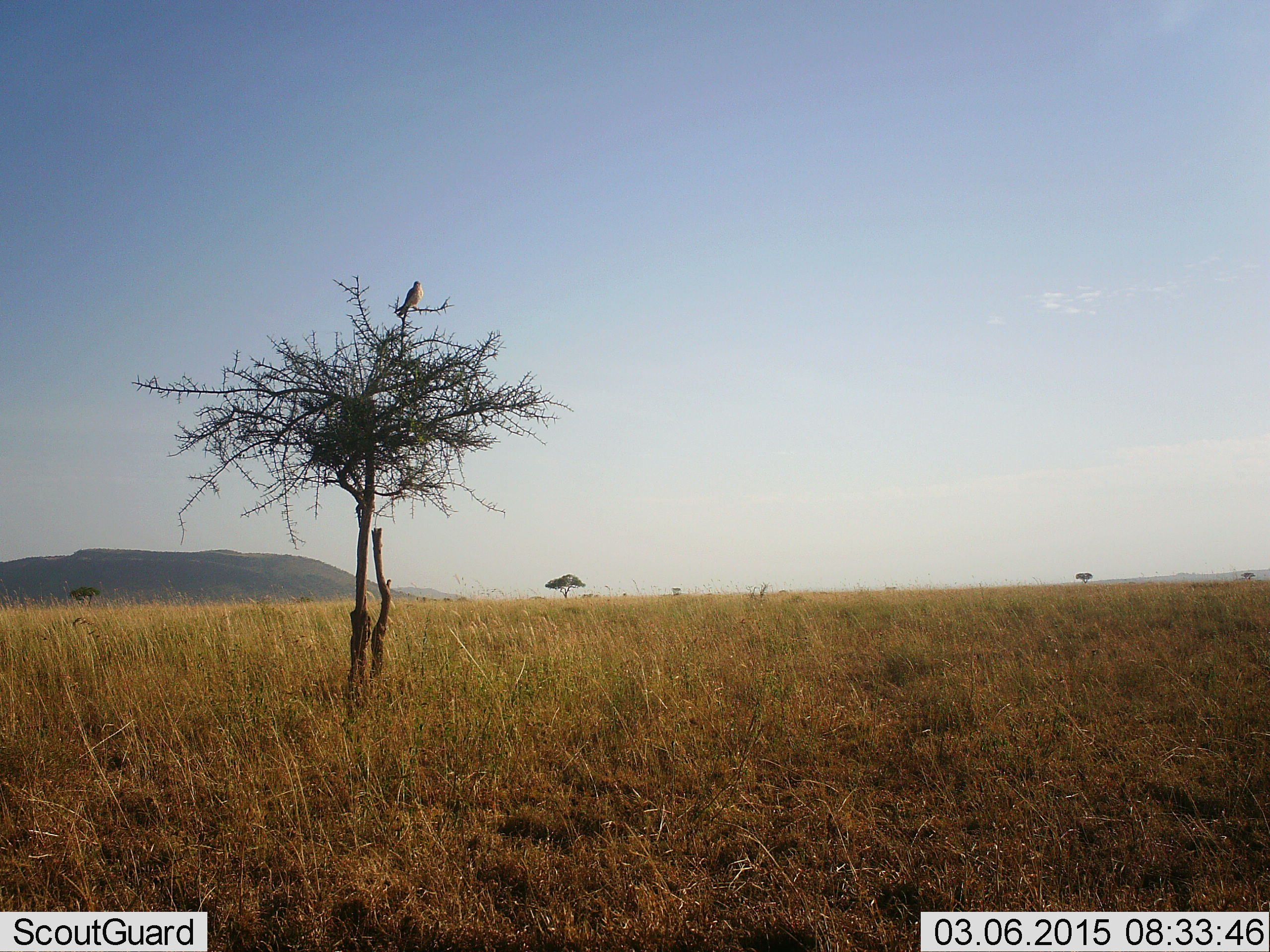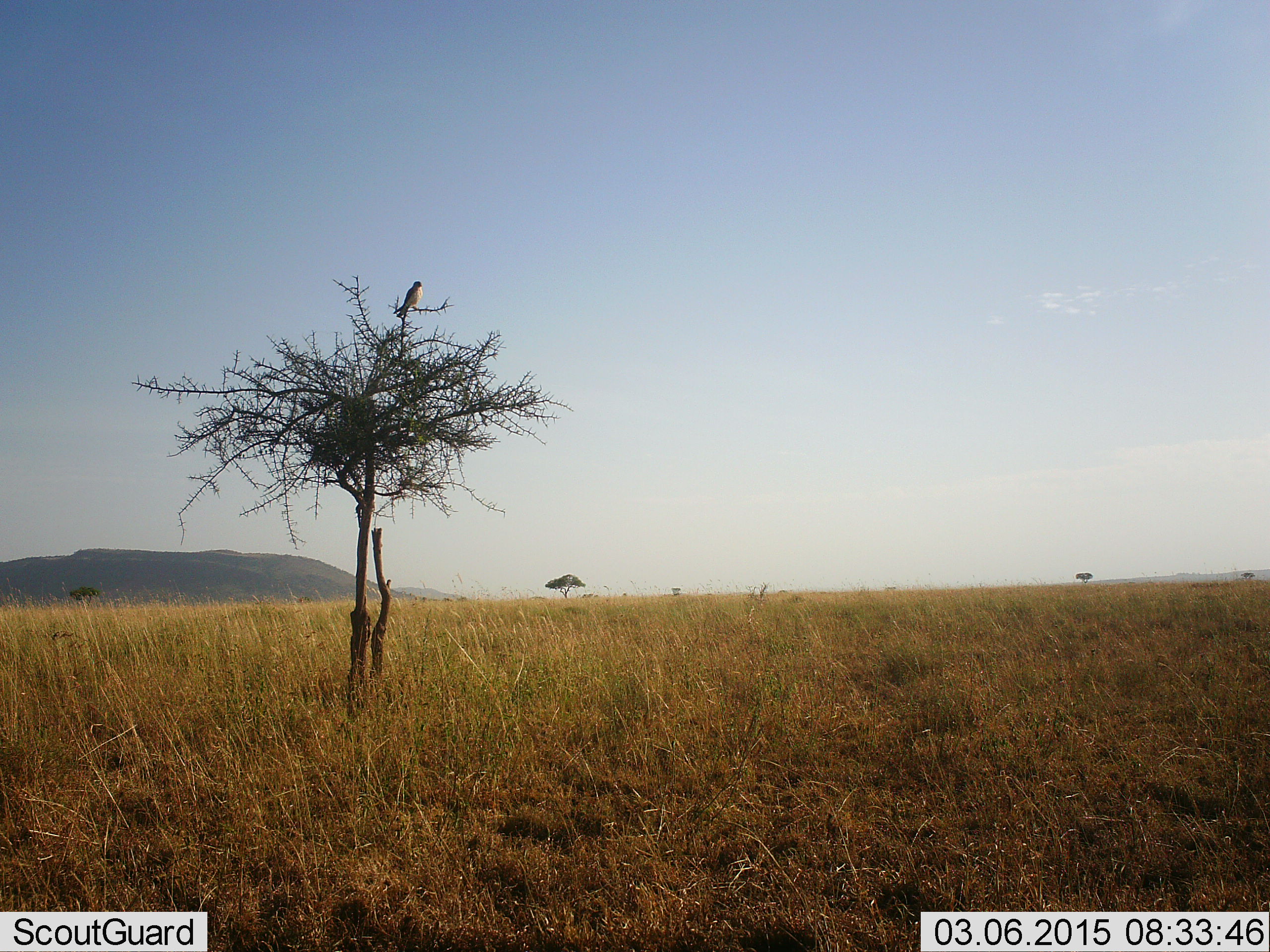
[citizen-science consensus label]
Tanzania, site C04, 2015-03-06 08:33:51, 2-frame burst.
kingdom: Animalia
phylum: Chordata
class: Aves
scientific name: Aves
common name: bird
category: otherbird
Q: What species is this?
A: Otherbird (bird) (Aves).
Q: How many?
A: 1.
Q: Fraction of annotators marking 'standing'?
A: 30%.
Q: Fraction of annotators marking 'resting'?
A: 80%.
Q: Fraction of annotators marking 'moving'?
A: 0%.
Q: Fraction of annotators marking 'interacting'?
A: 0%.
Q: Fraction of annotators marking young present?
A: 0%.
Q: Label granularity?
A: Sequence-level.